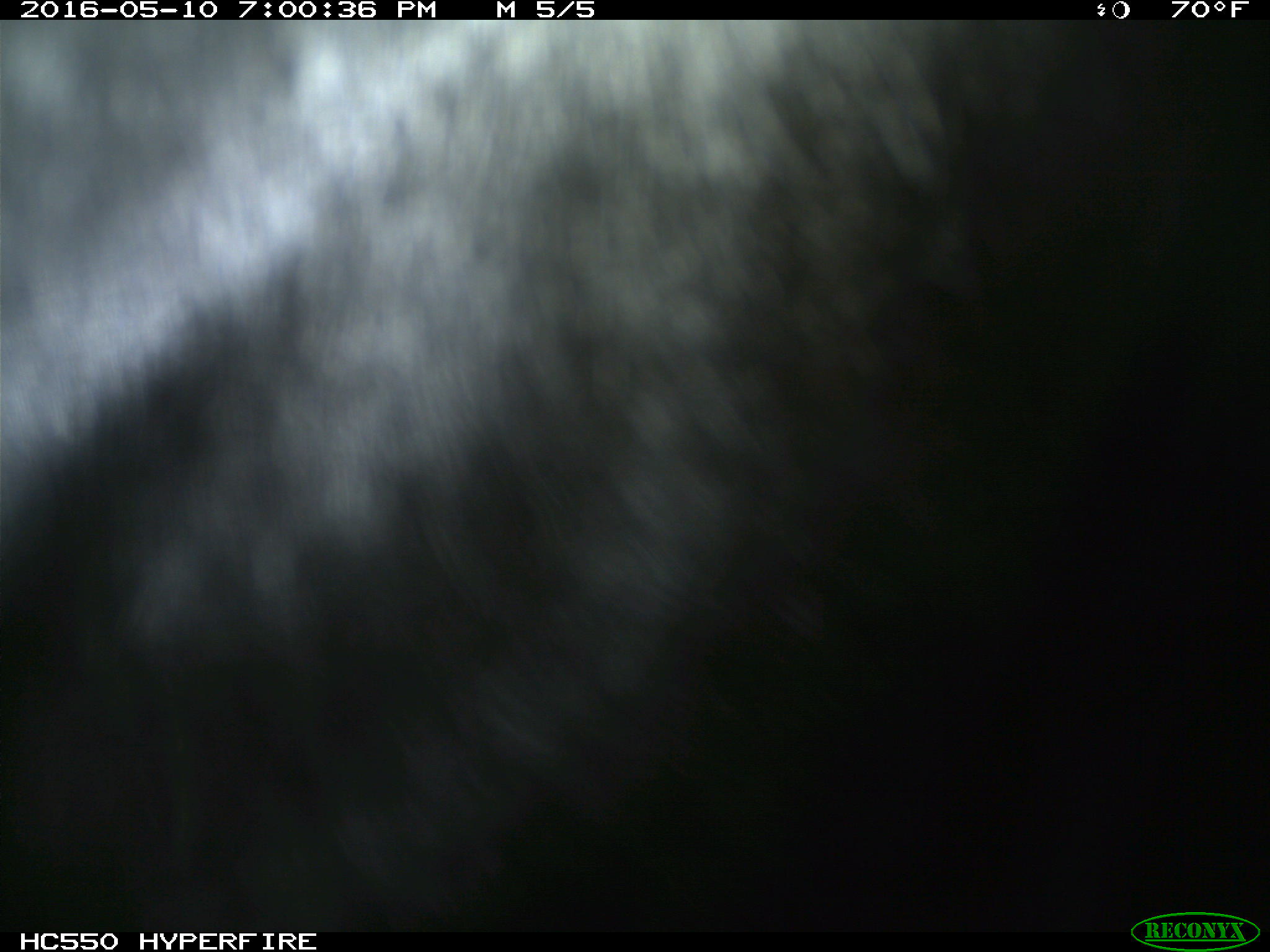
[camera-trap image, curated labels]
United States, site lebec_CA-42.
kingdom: Animalia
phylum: Chordata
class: Mammalia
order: Artiodactyla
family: Bovidae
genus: Bos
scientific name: Bos taurus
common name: domestic cow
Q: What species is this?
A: Bos taurus (domestic cow).